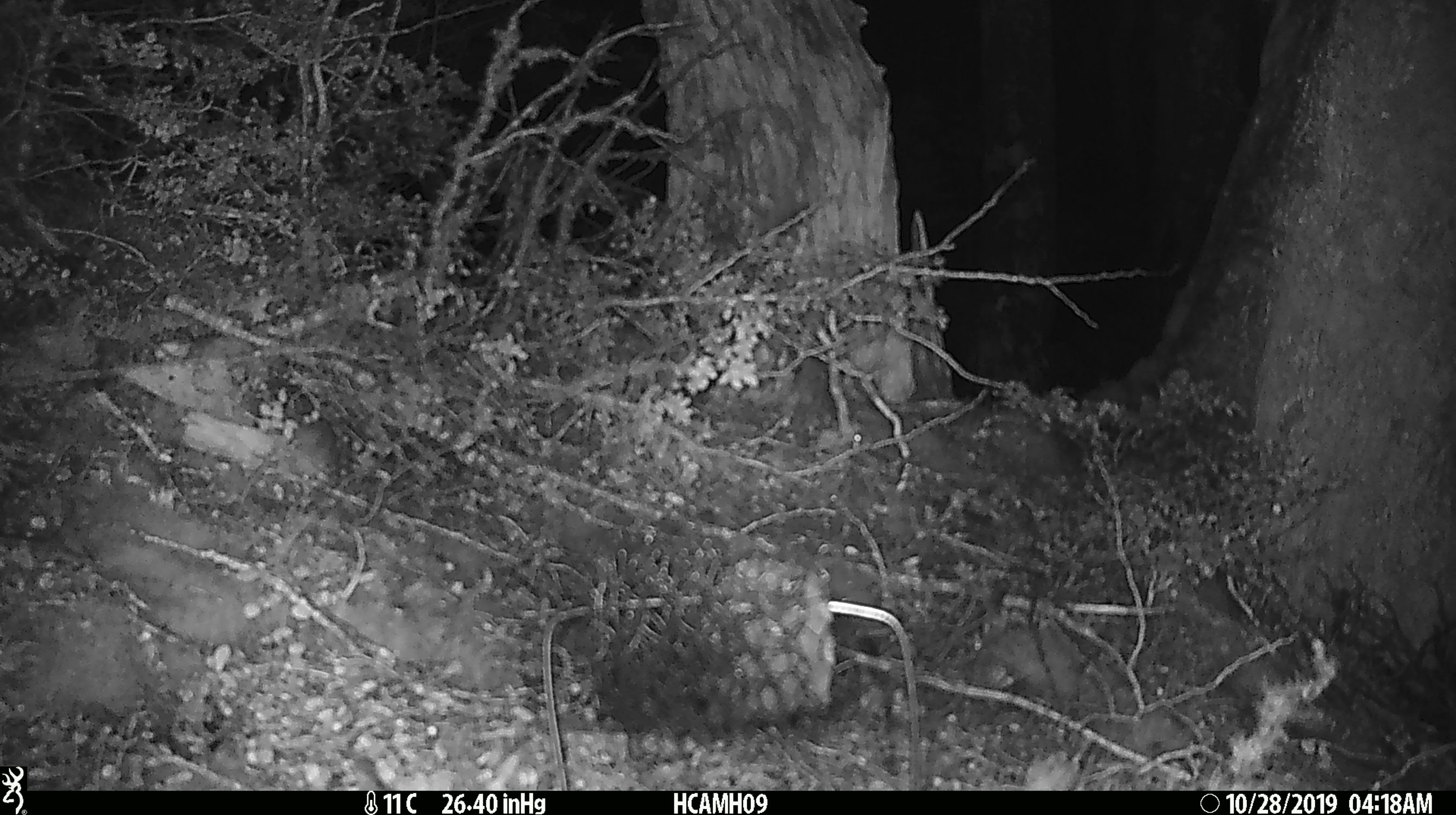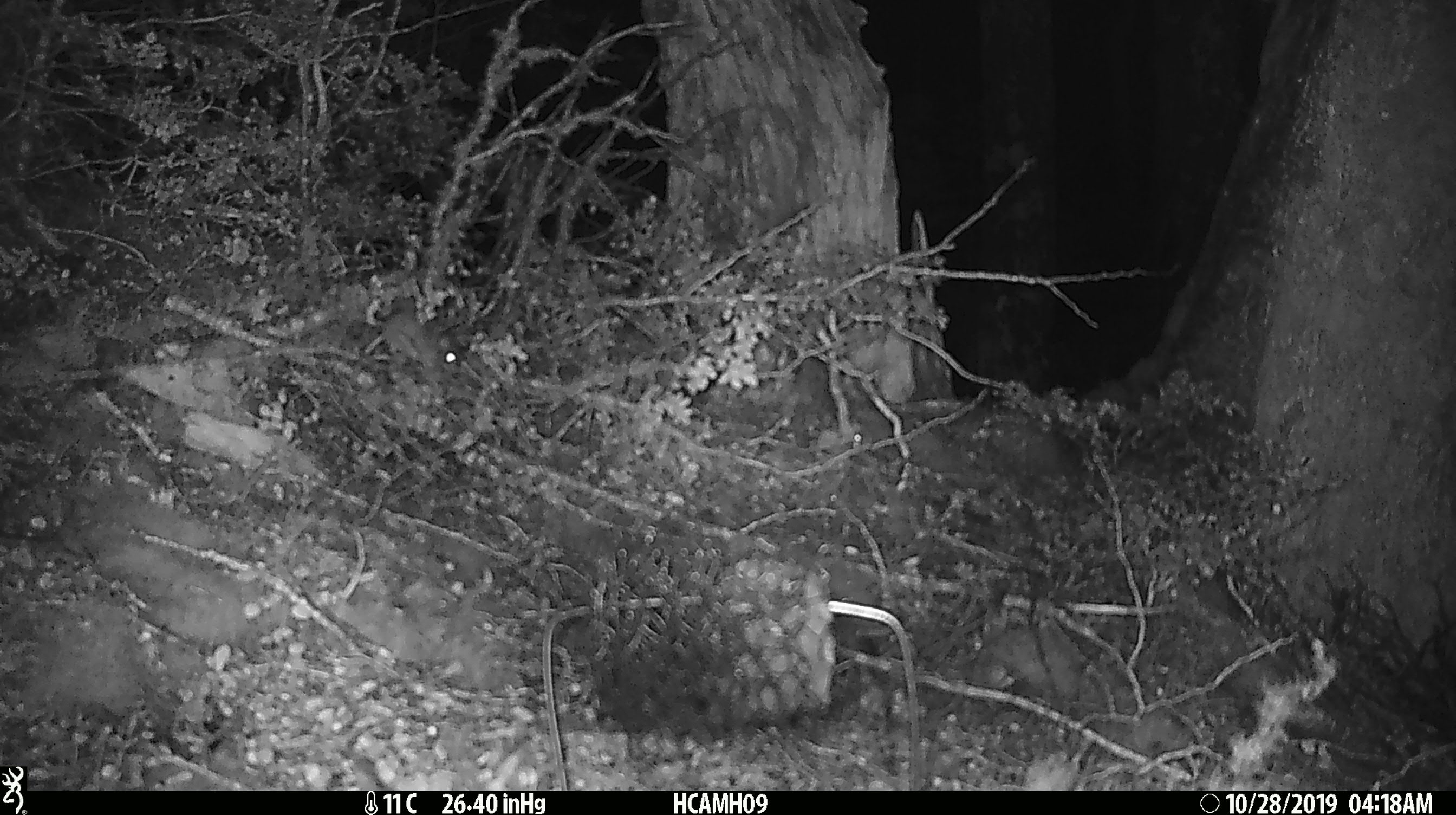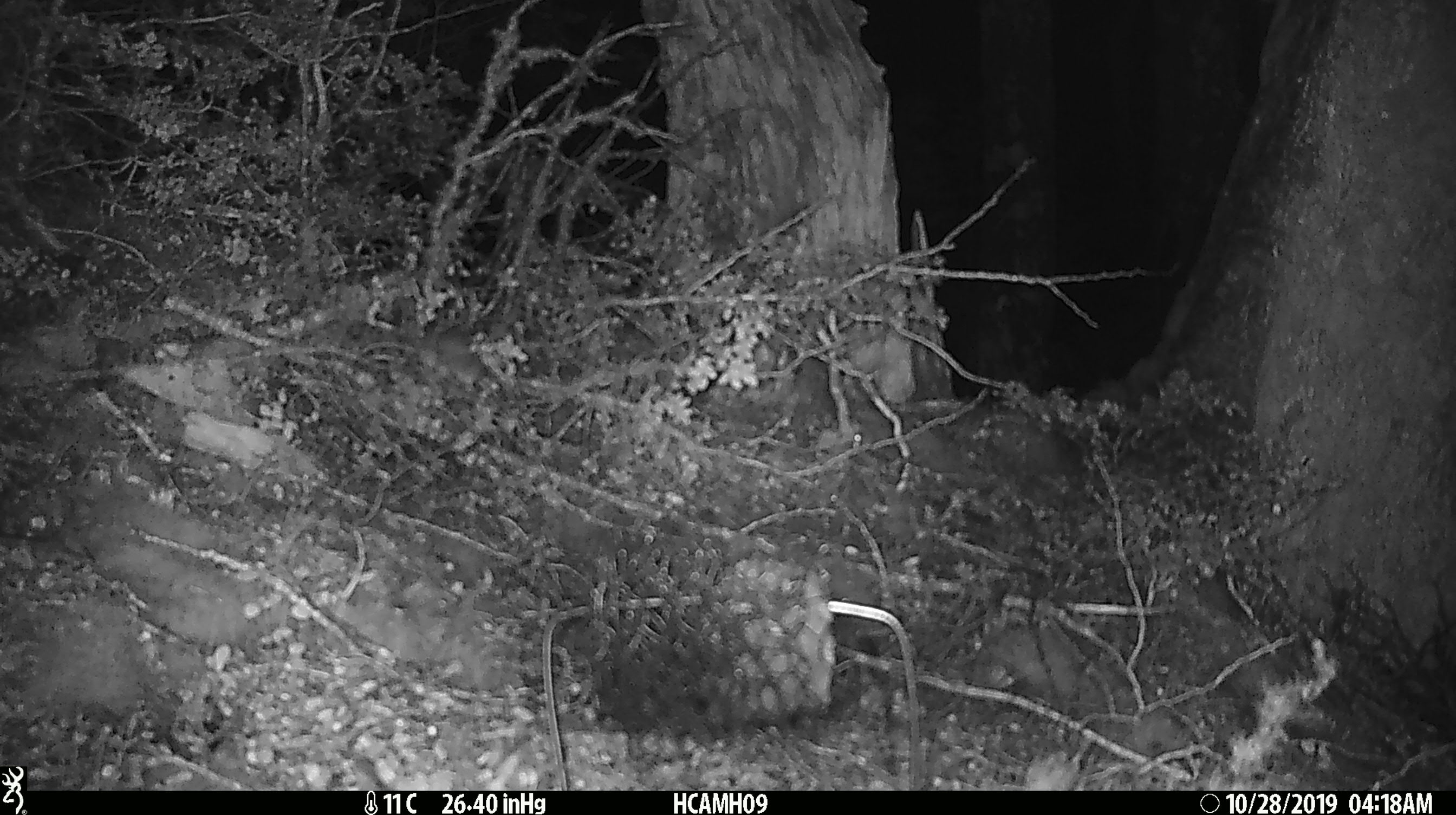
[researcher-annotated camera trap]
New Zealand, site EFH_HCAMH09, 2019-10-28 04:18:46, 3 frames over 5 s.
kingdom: Animalia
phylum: Chordata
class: Mammalia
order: Rodentia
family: Muridae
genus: Mus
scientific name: Mus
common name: mouse